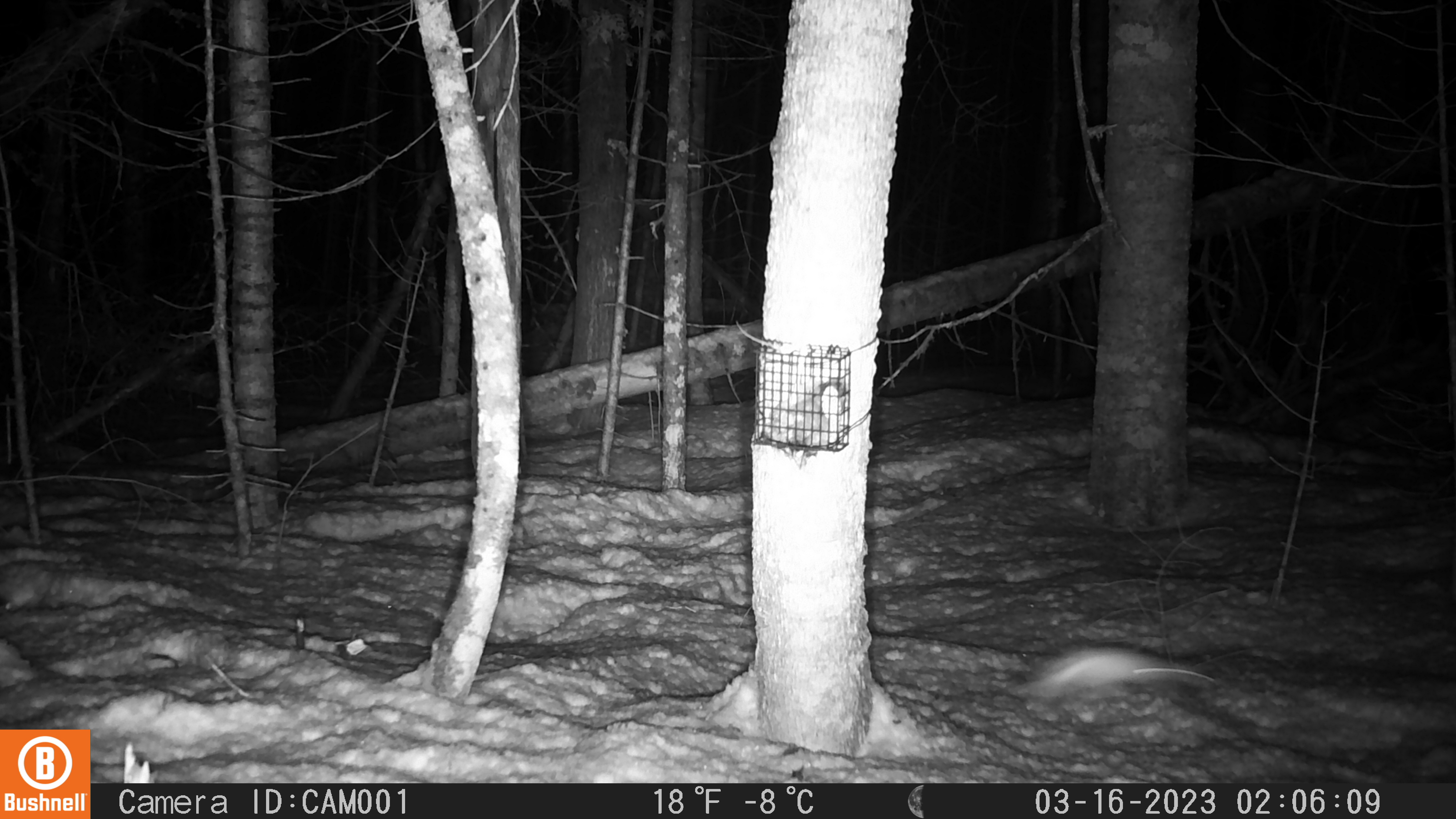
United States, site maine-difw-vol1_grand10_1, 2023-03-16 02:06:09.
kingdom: Animalia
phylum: Chordata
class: Mammalia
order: Carnivora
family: Mustelidae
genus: Mustela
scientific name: Mustela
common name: weasel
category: weasel sp.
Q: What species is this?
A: Weasel sp. (weasel) (Mustela).